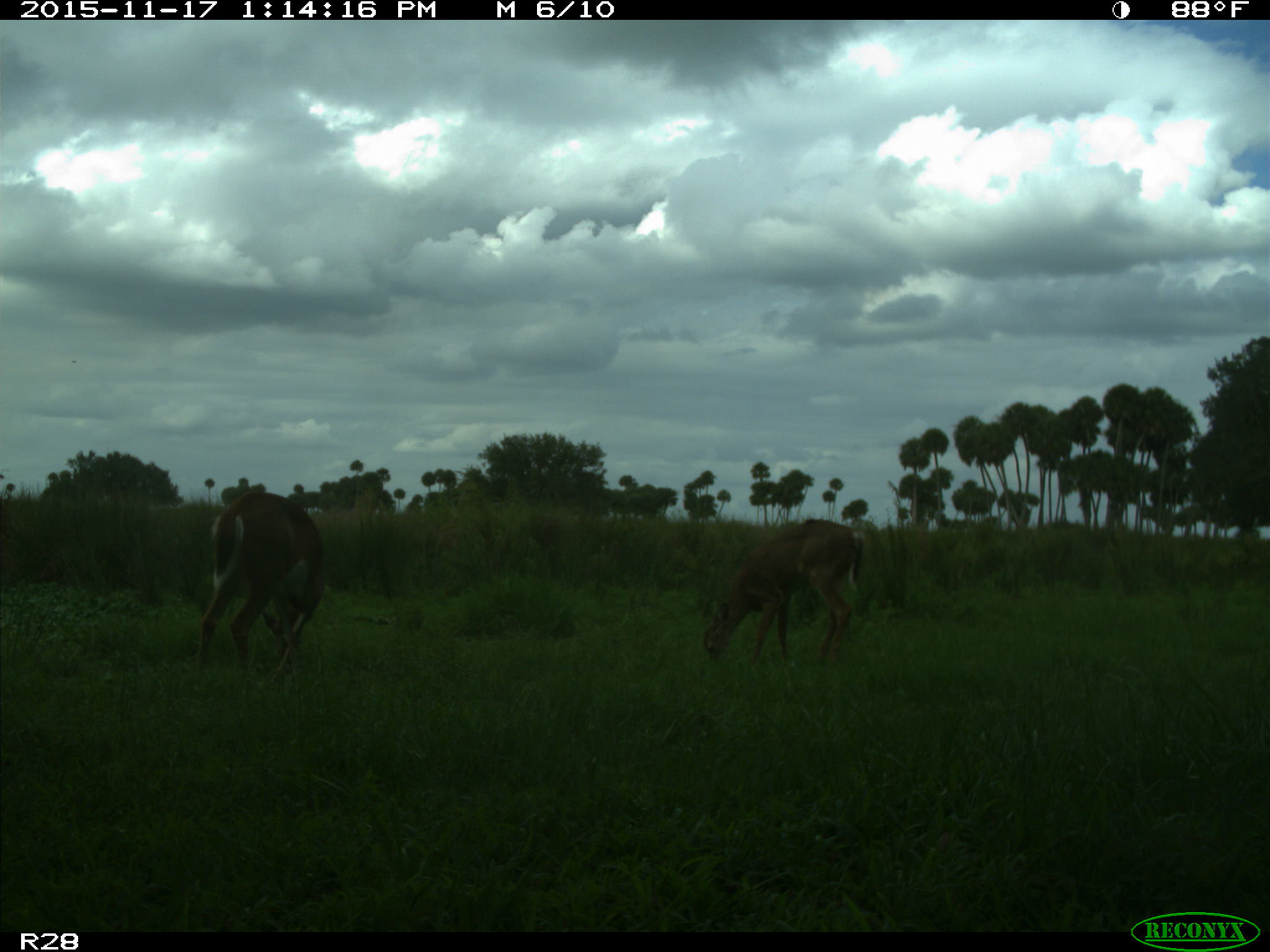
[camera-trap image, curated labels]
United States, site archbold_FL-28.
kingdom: Animalia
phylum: Chordata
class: Mammalia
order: Artiodactyla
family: Cervidae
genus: Odocoileus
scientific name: Odocoileus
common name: deer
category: unidentified deer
Unidentified deer (deer) (Odocoileus).